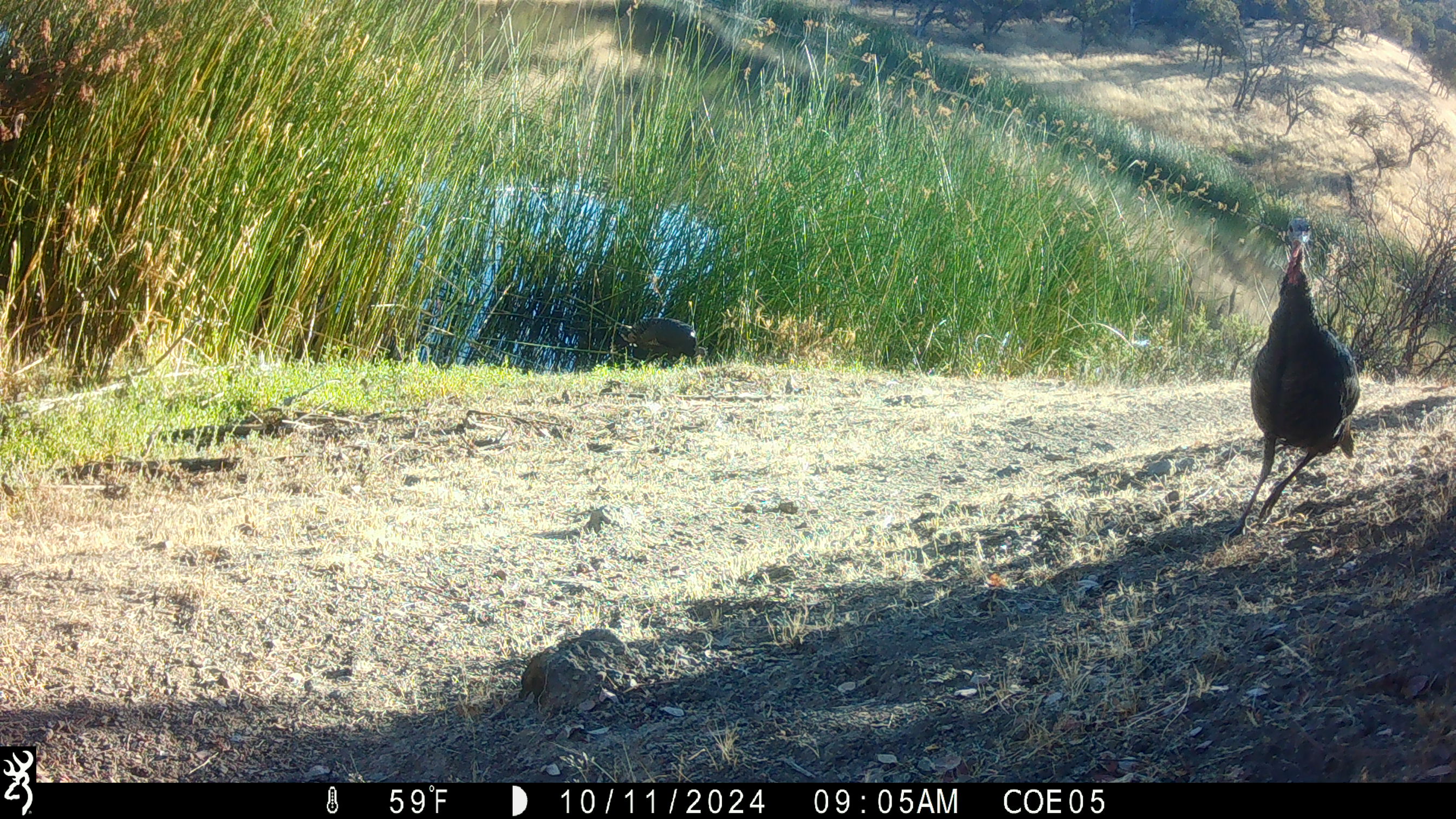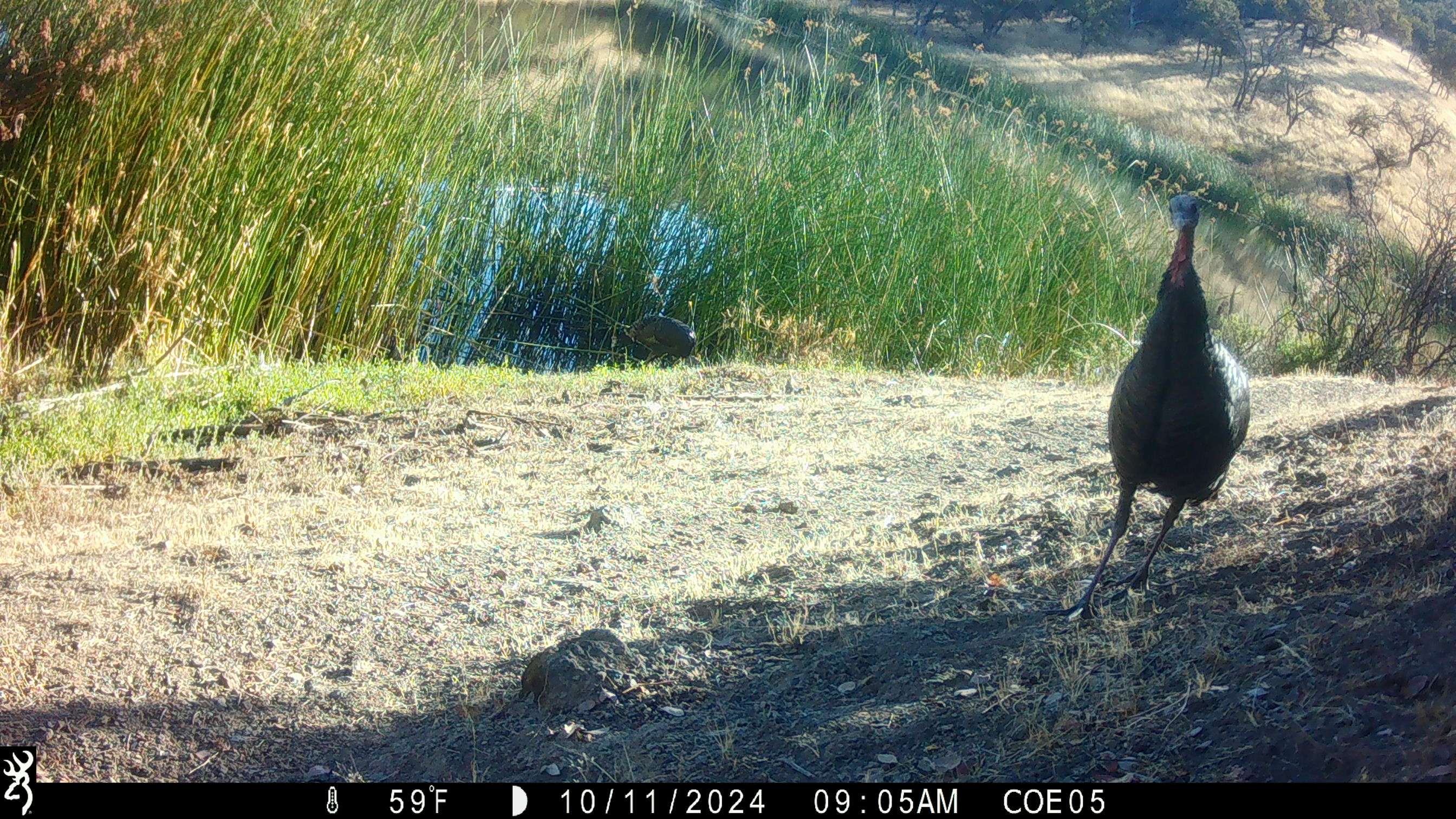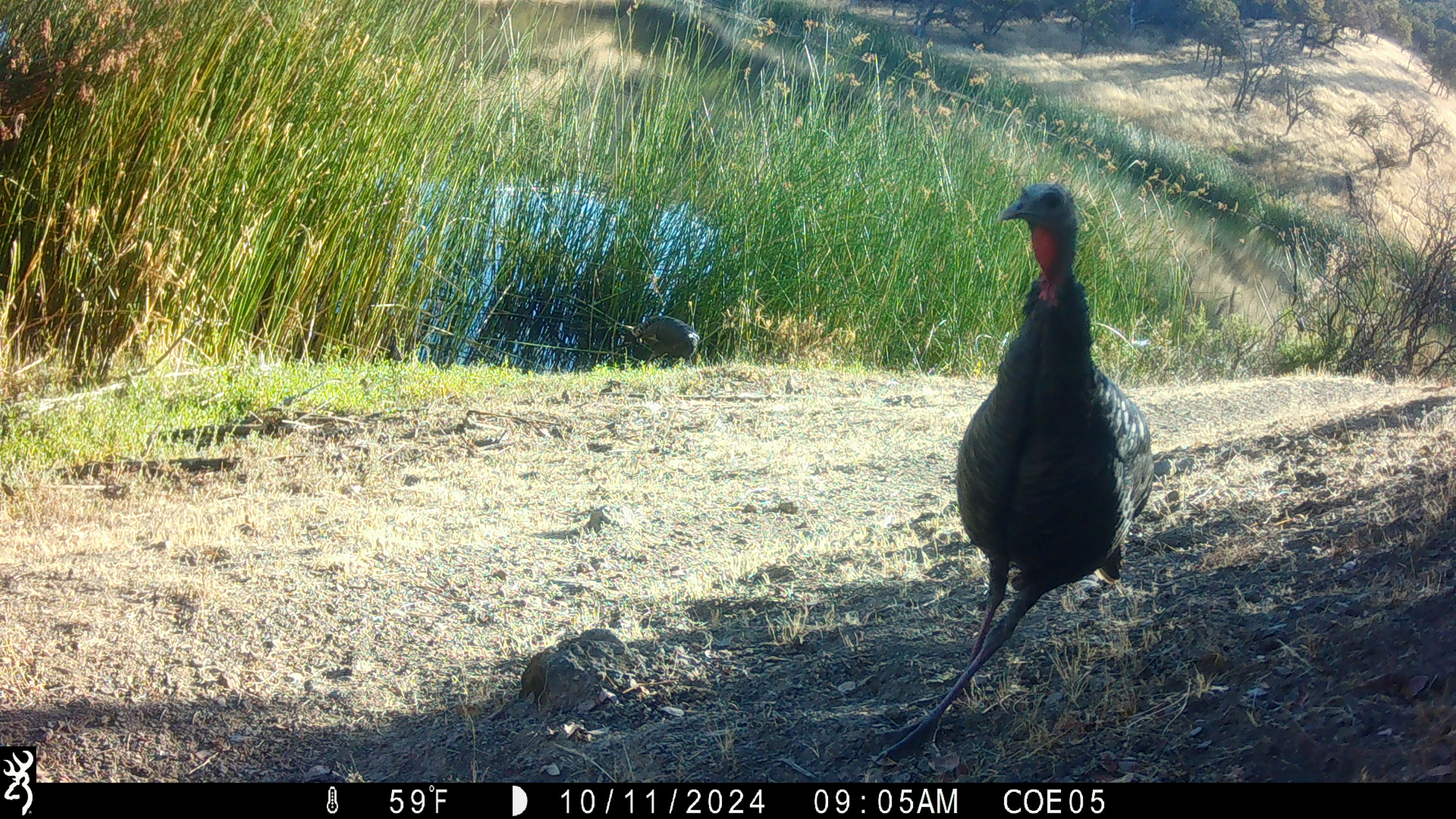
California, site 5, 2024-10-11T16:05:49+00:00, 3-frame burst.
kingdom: Animalia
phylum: Chordata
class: Aves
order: Galliformes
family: Phasianidae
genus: Meleagris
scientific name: Meleagris gallopavo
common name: turkey